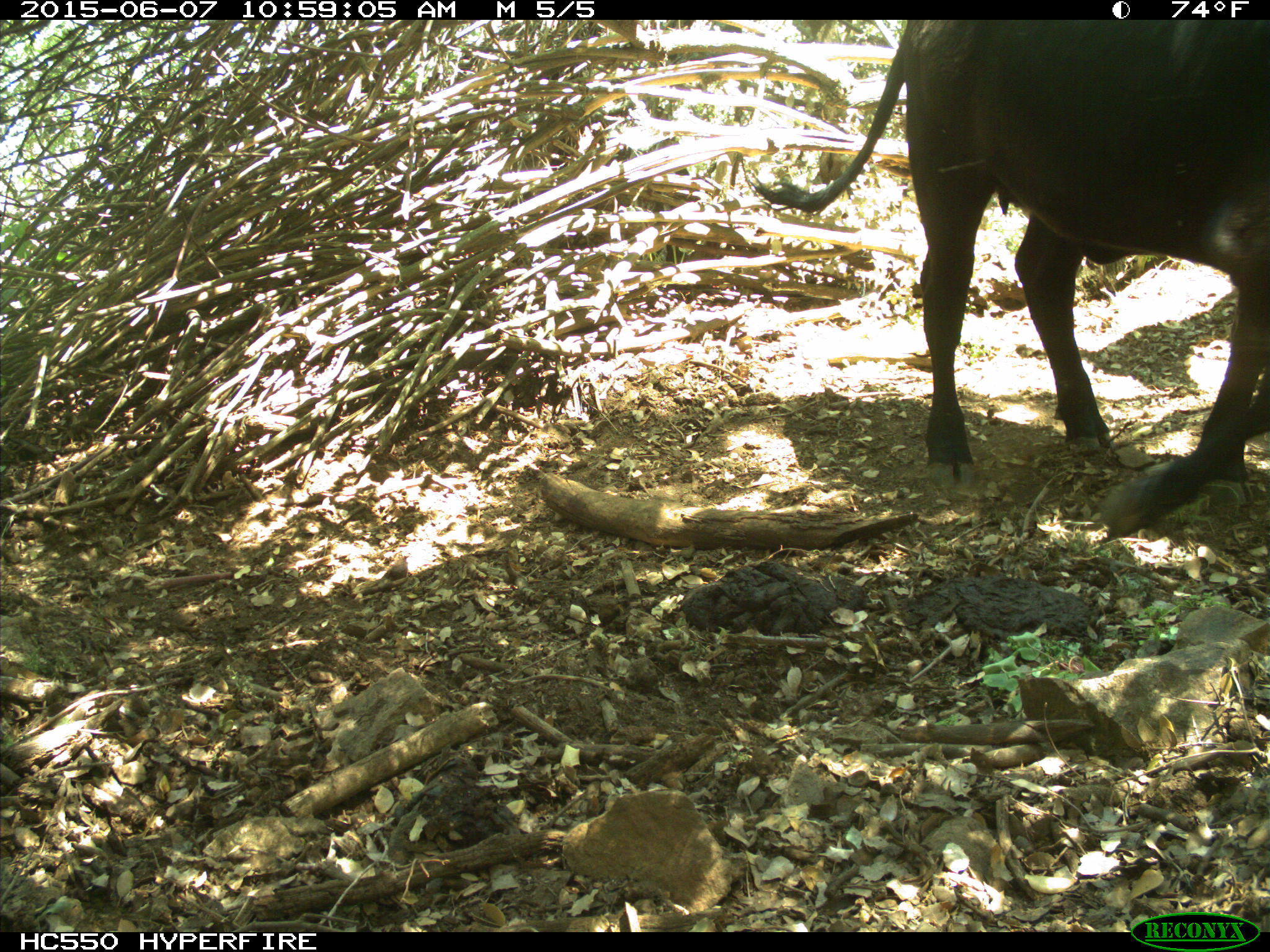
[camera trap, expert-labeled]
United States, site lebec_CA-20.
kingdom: Animalia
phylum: Chordata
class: Mammalia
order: Artiodactyla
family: Bovidae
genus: Bos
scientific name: Bos taurus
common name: domestic cow